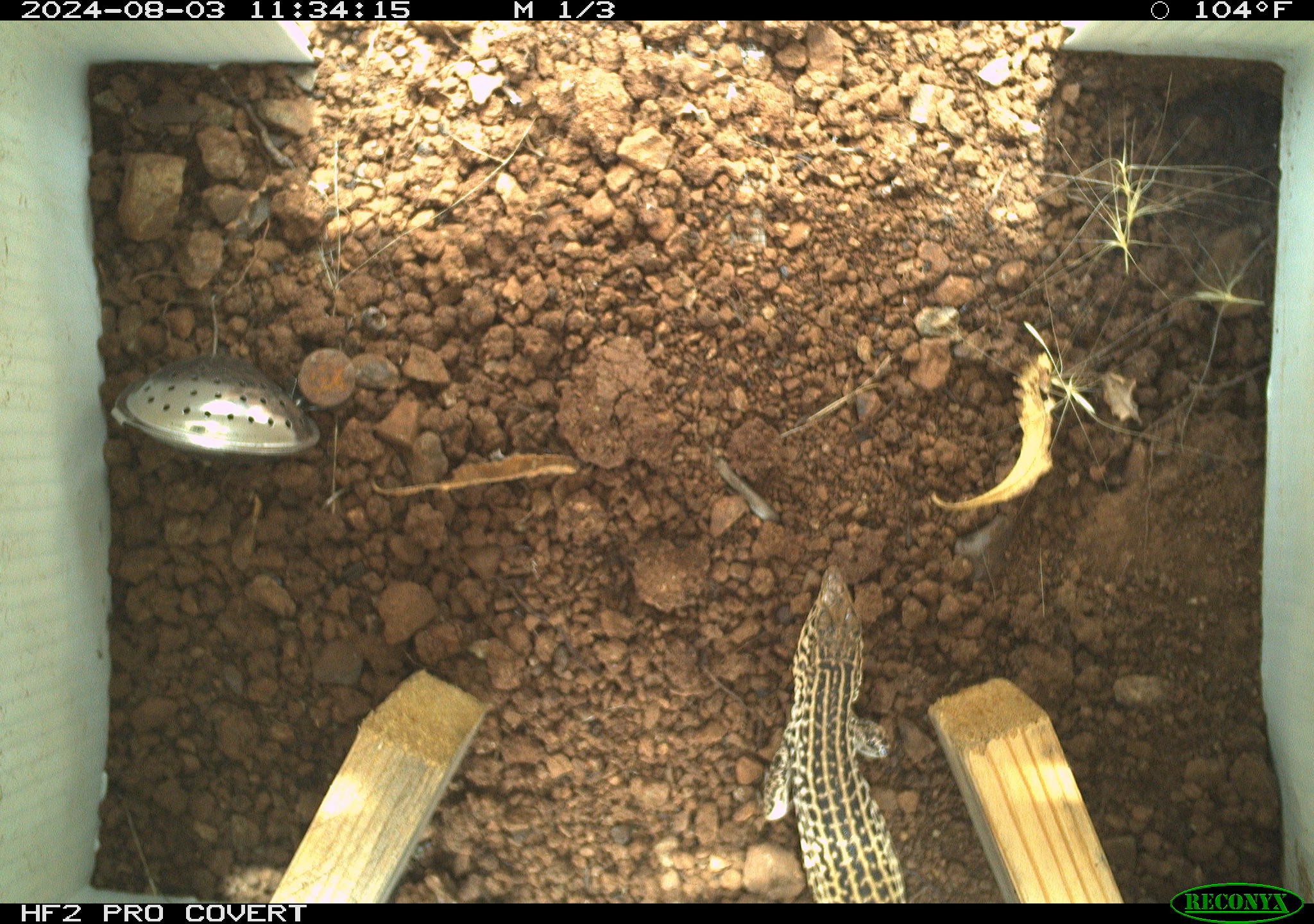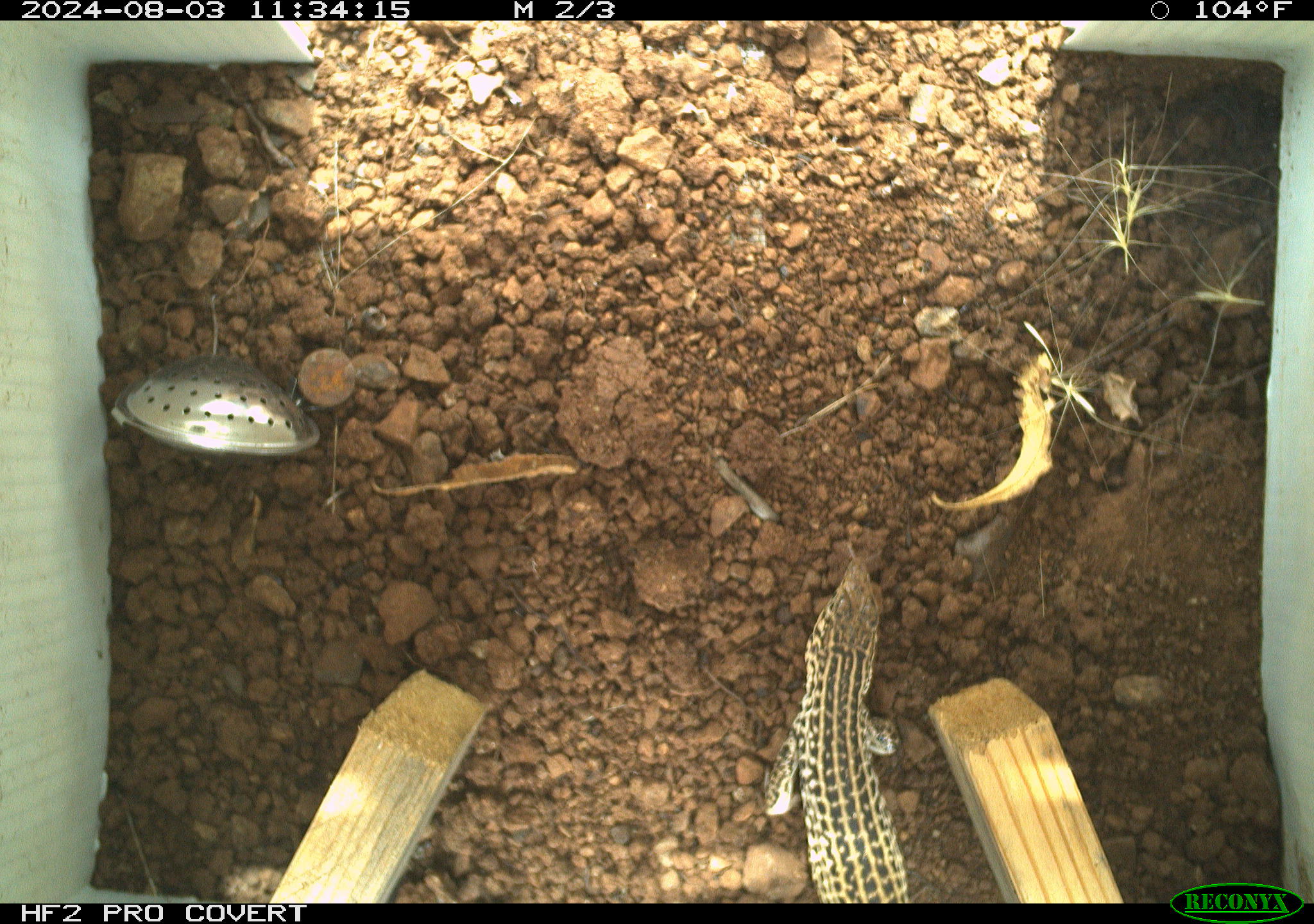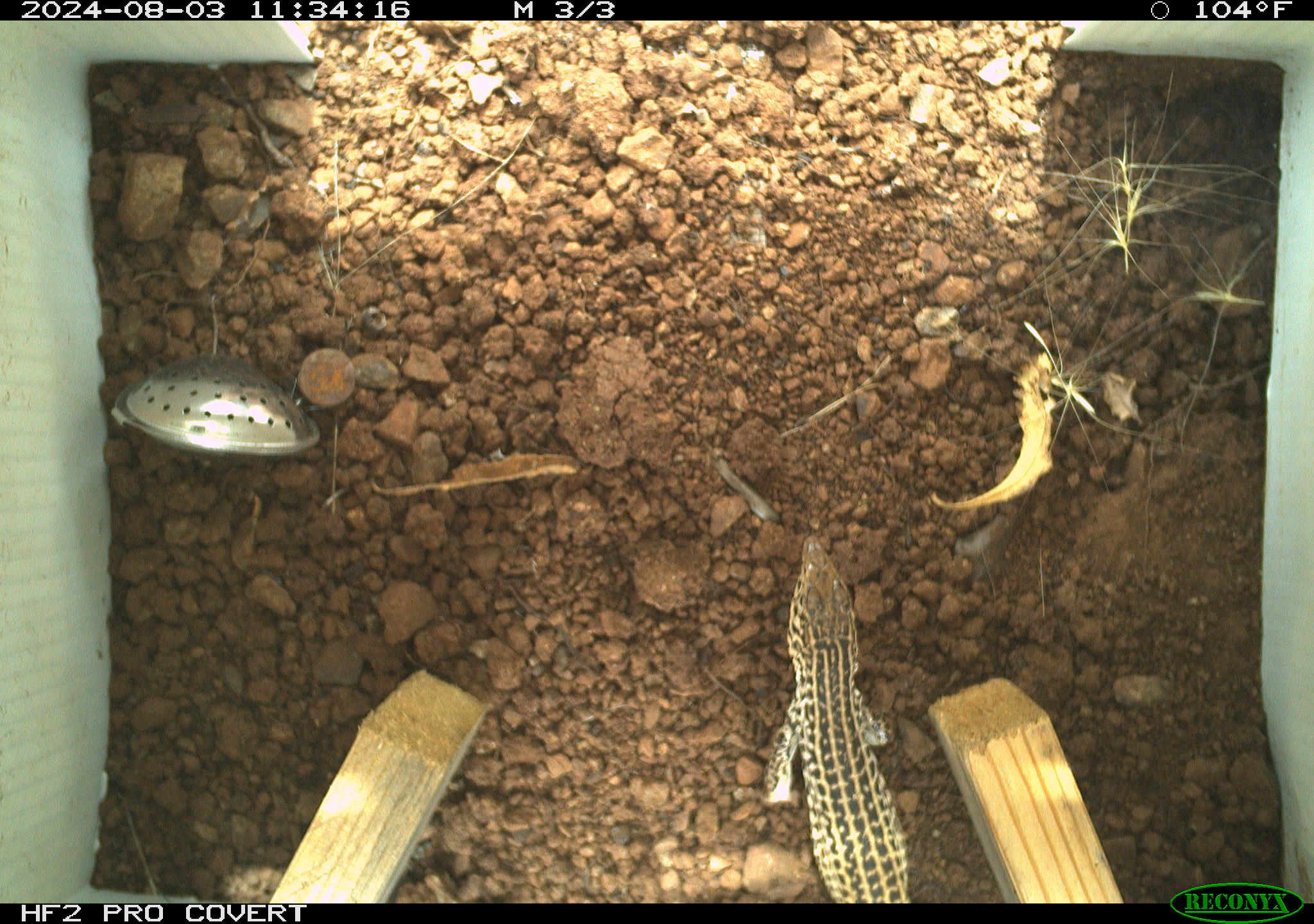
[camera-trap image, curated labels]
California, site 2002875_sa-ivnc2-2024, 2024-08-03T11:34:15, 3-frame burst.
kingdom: Animalia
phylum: Chordata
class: Reptilia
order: Squamata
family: Teiidae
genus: Aspidoscelis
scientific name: Aspidoscelis tigris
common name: western whiptail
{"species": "western whiptail (Aspidoscelis tigris)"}